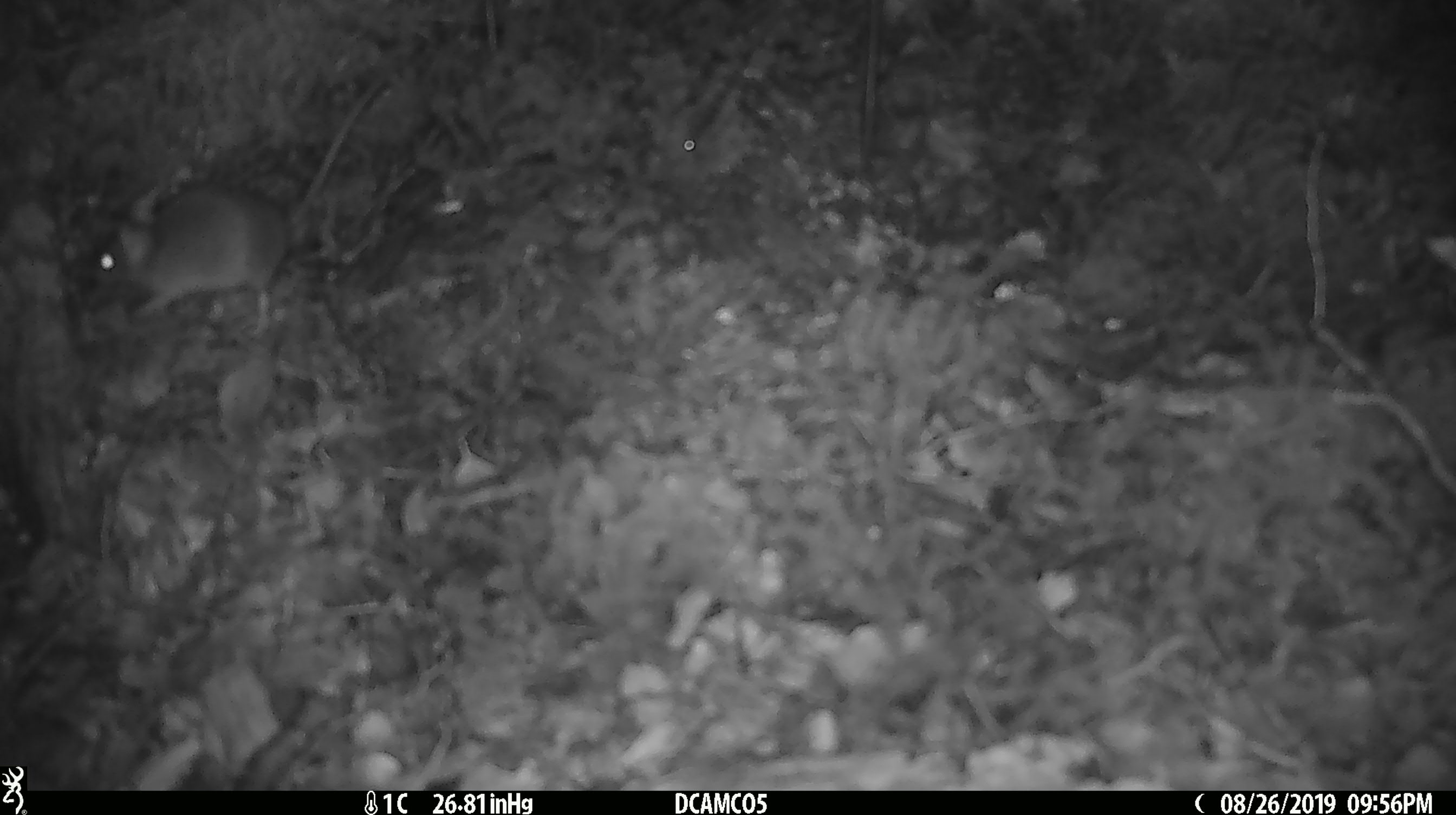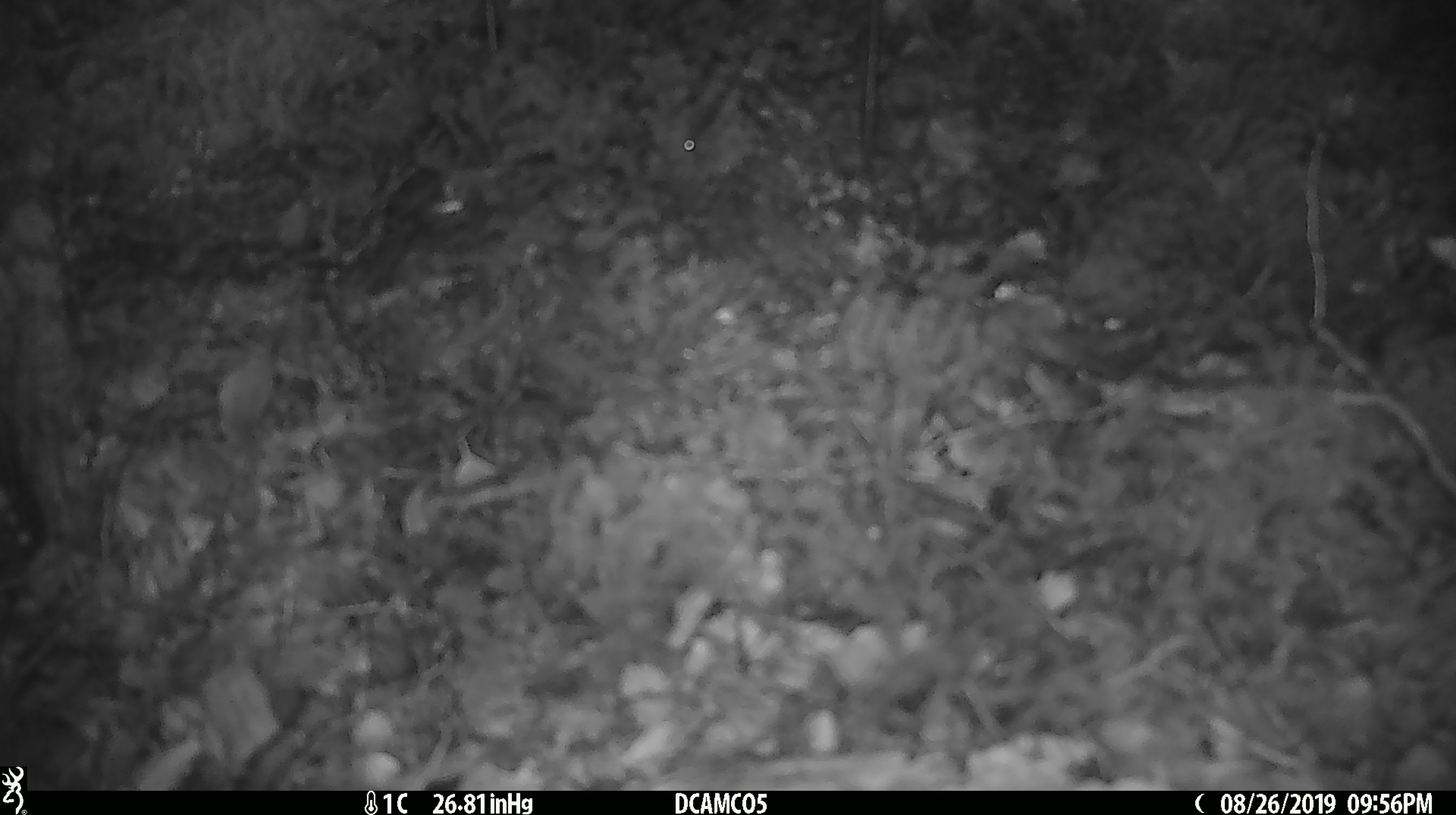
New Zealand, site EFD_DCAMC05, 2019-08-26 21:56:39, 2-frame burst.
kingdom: Animalia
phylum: Chordata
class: Mammalia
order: Rodentia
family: Muridae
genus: Mus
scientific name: Mus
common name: mouse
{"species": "mouse (Mus)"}